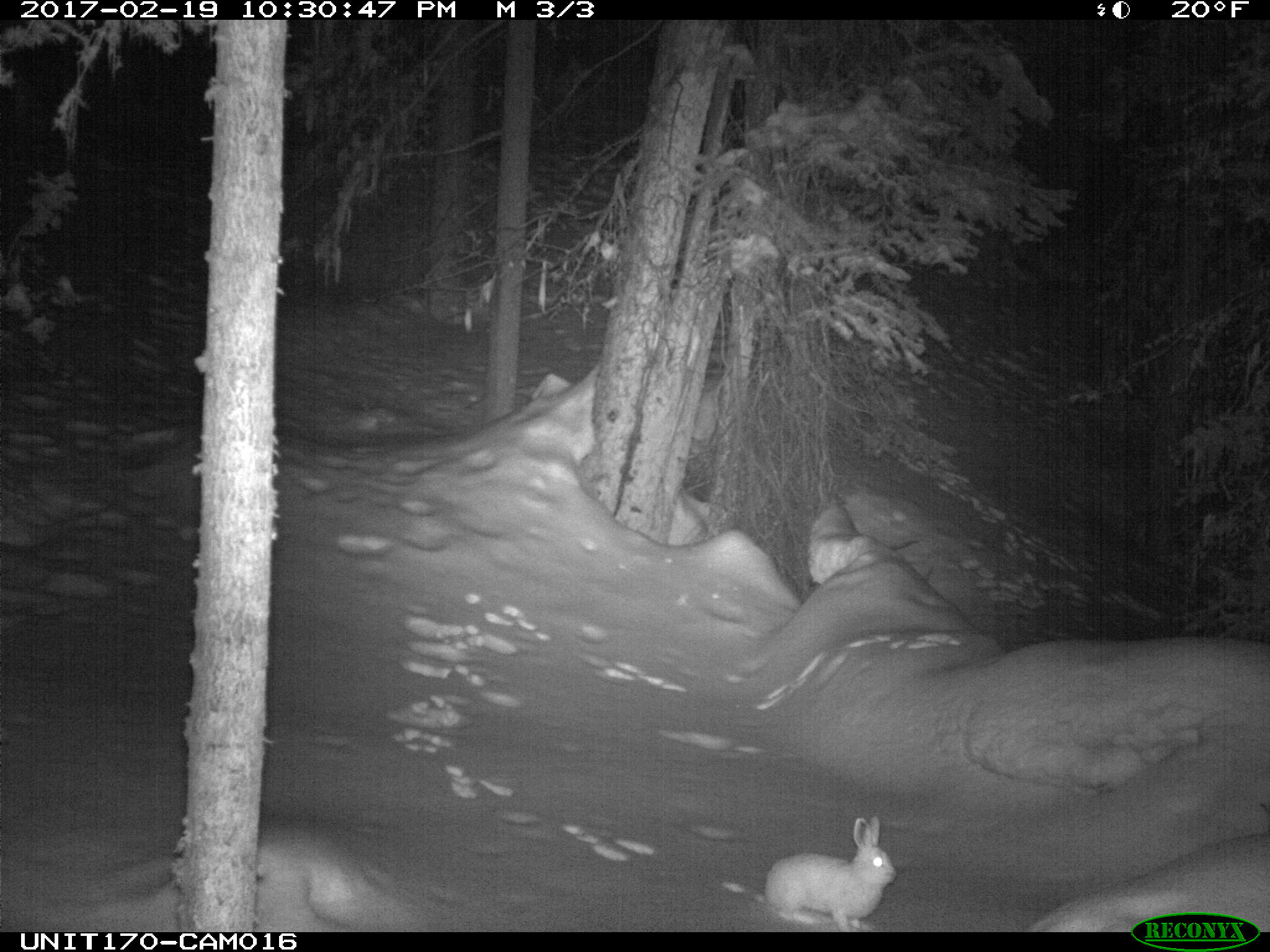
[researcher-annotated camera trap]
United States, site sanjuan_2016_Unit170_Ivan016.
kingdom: Animalia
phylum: Chordata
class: Mammalia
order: Lagomorpha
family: Leporidae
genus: Lepus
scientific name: Lepus americanus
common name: snowshoe hare